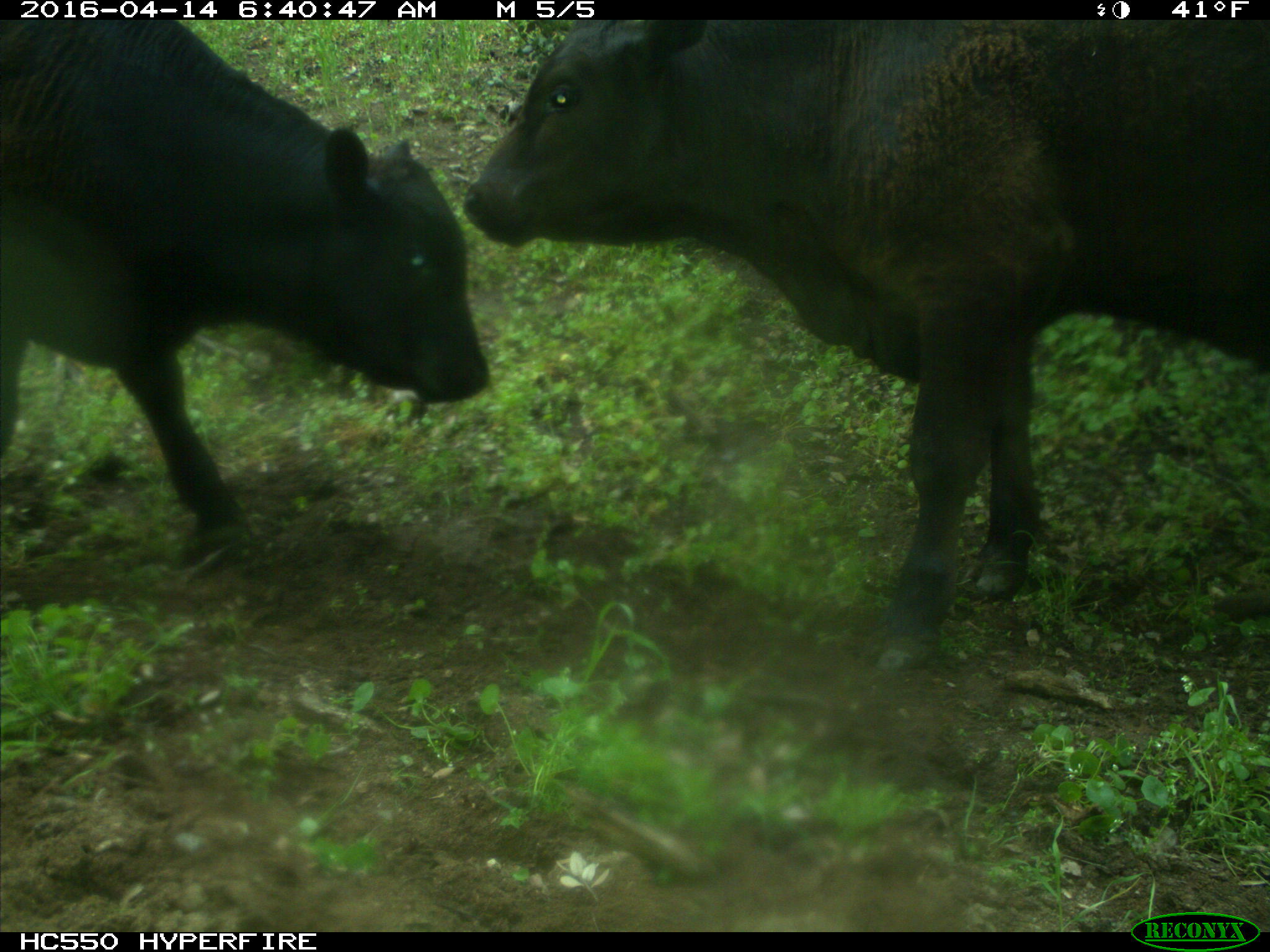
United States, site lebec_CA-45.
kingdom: Animalia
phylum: Chordata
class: Mammalia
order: Artiodactyla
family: Bovidae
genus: Bos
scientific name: Bos taurus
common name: domestic cow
Bos taurus (domestic cow).